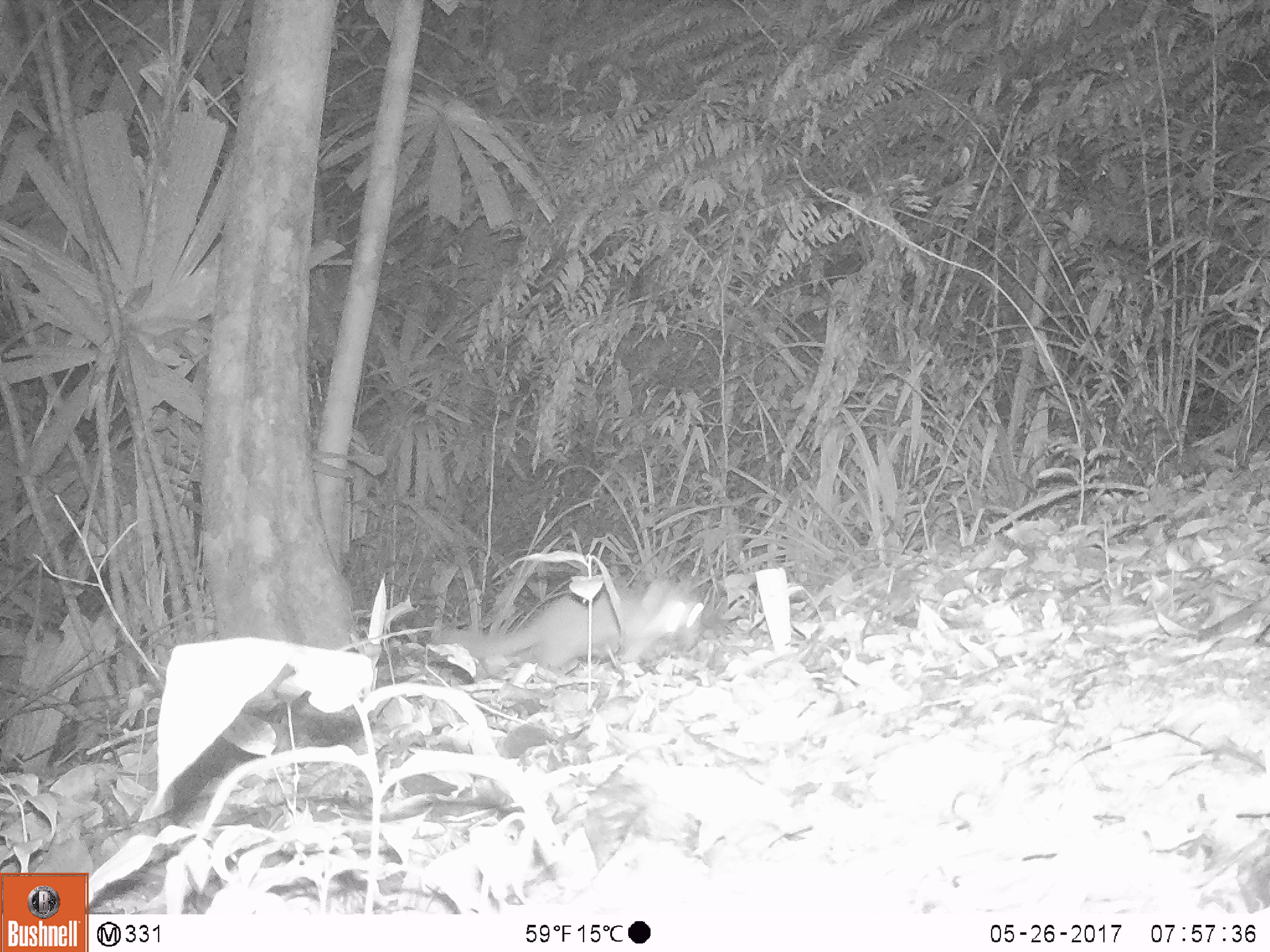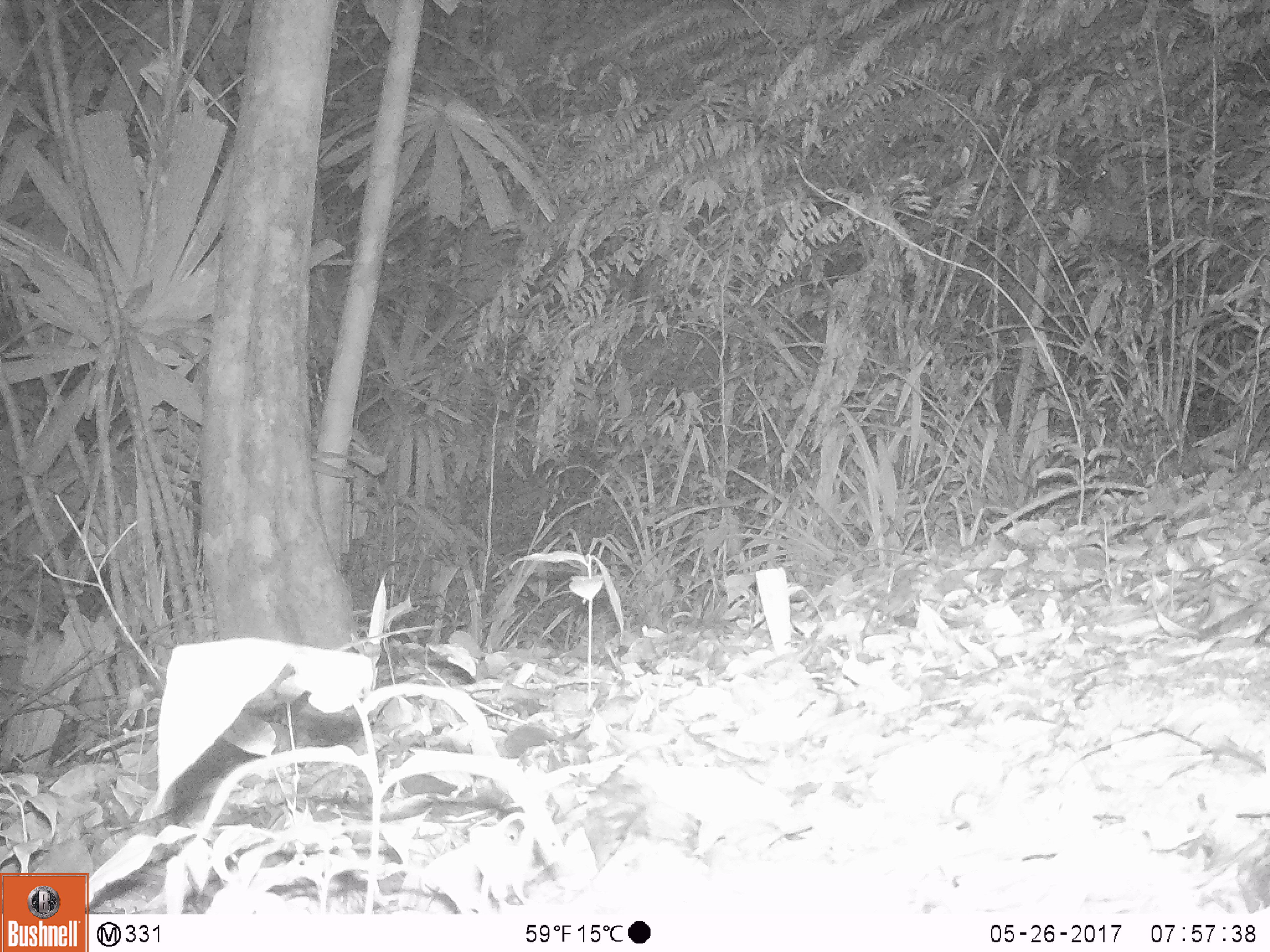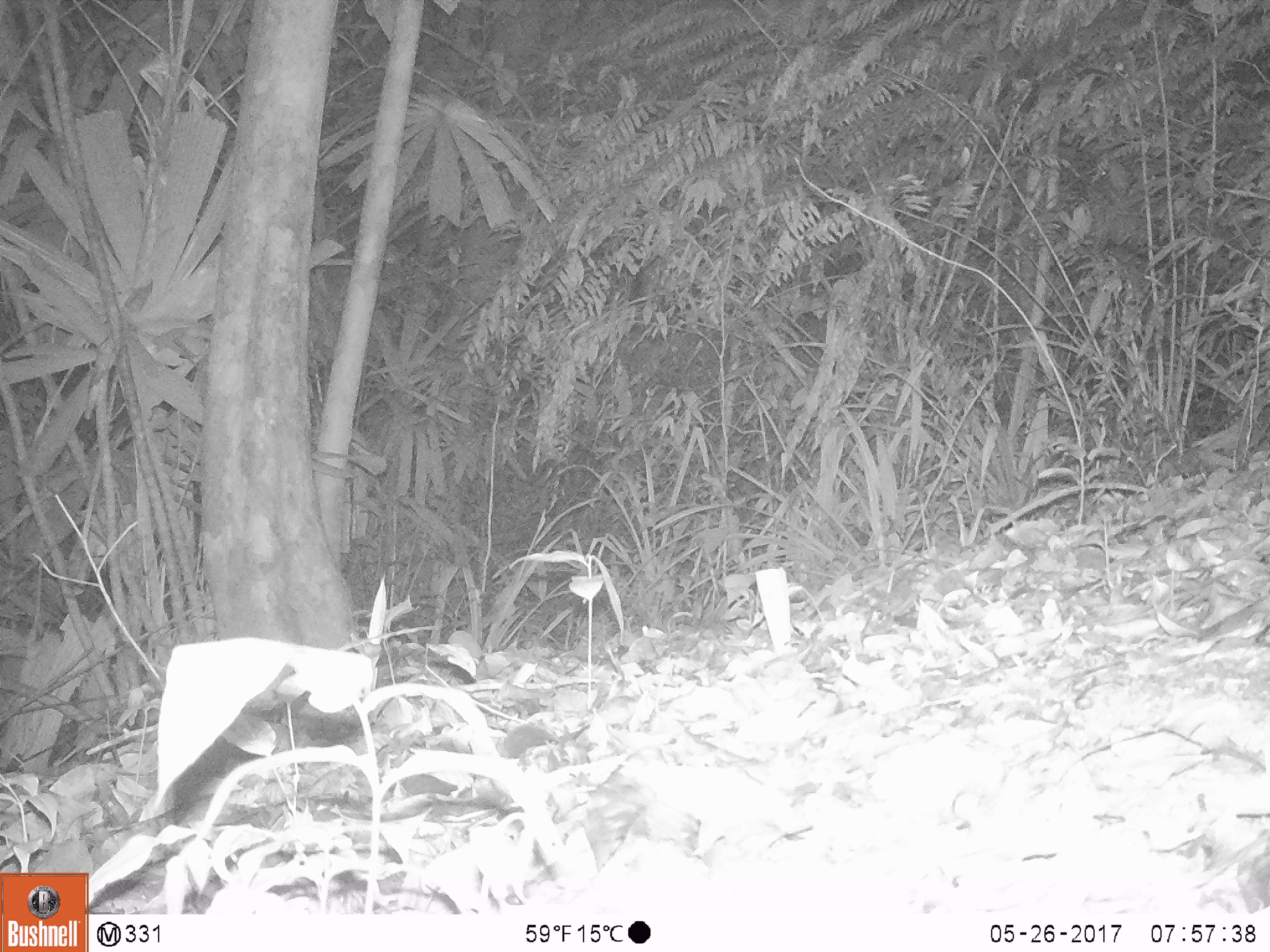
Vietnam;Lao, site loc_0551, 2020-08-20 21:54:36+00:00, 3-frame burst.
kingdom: Animalia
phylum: Chordata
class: Mammalia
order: Carnivora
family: Mustelidae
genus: Melogale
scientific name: Melogale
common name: ferret badger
Ferret badger (Melogale). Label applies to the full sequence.